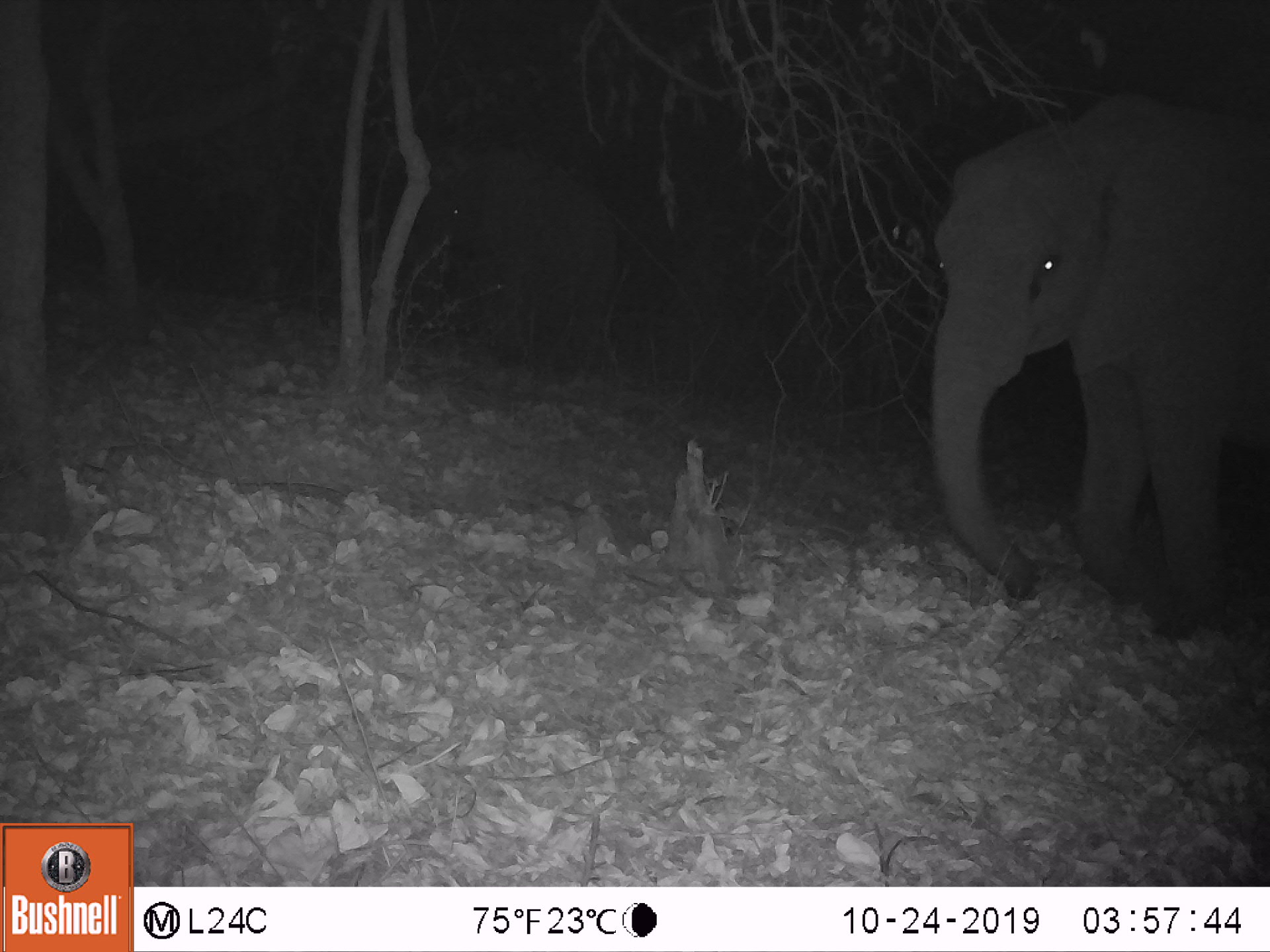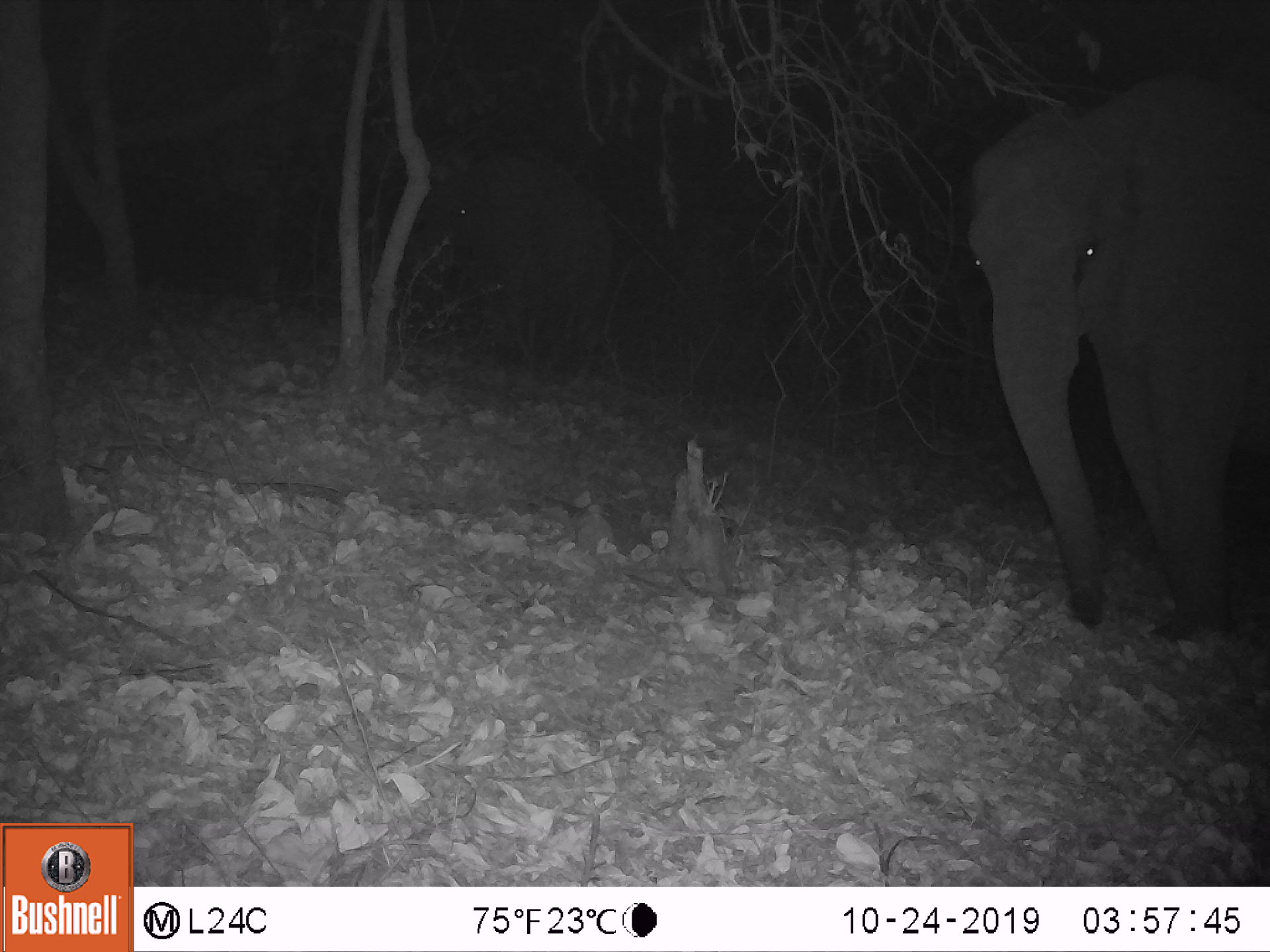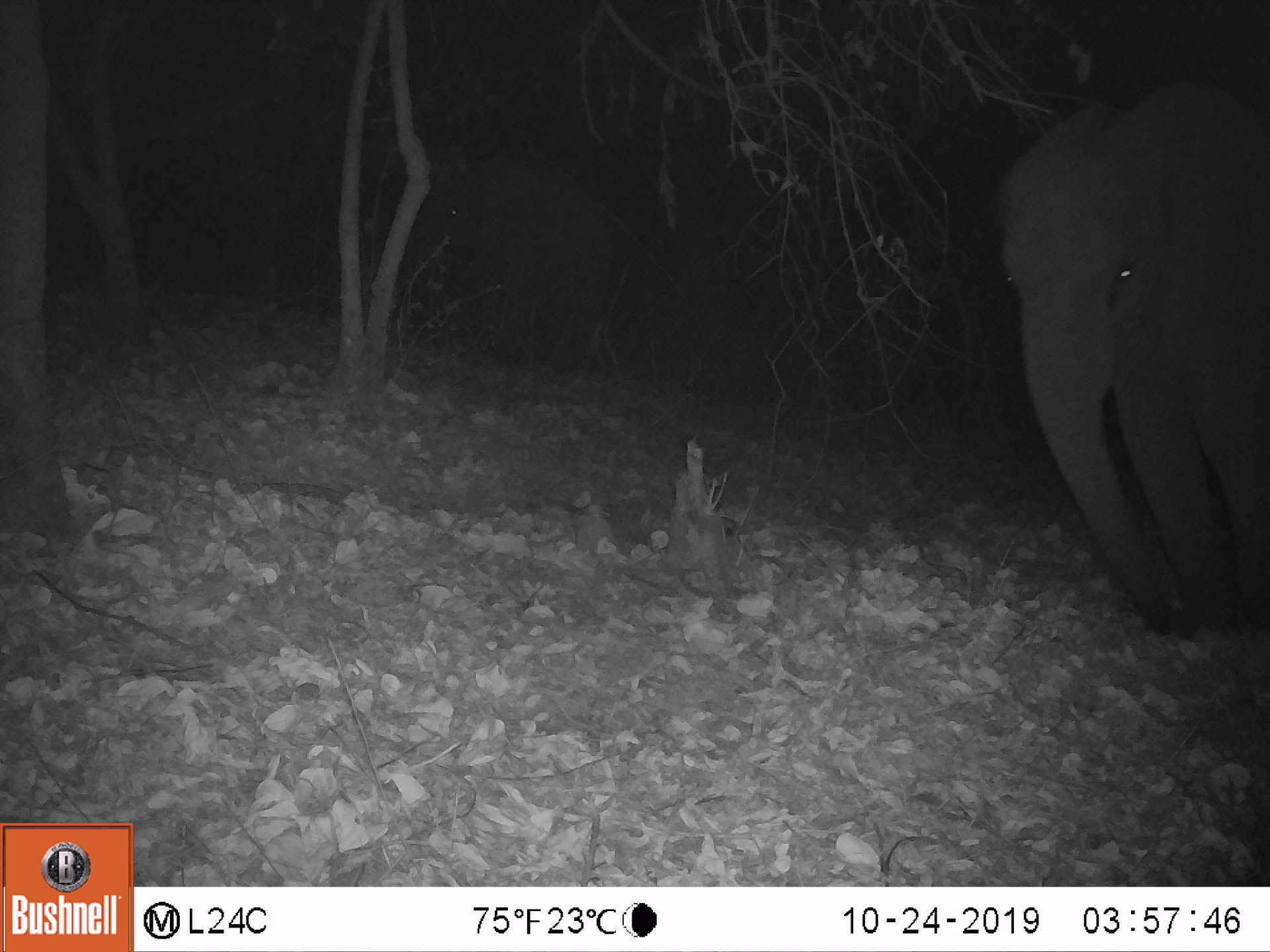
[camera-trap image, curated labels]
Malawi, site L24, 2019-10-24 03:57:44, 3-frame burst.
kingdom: Animalia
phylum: Chordata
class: Mammalia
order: Proboscidea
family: Elephantidae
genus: Loxodonta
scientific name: Loxodonta africana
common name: african savanna elephant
African savanna elephant (Loxodonta africana), count 2.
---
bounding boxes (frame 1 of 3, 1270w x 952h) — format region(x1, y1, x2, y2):
african savanna elephant: region(921, 94, 1266, 630); region(410, 140, 629, 389)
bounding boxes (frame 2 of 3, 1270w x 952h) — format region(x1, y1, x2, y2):
african savanna elephant: region(964, 74, 1266, 644); region(413, 149, 632, 388)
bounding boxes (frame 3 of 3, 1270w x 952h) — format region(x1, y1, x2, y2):
african savanna elephant: region(991, 77, 1266, 641); region(406, 140, 619, 384)